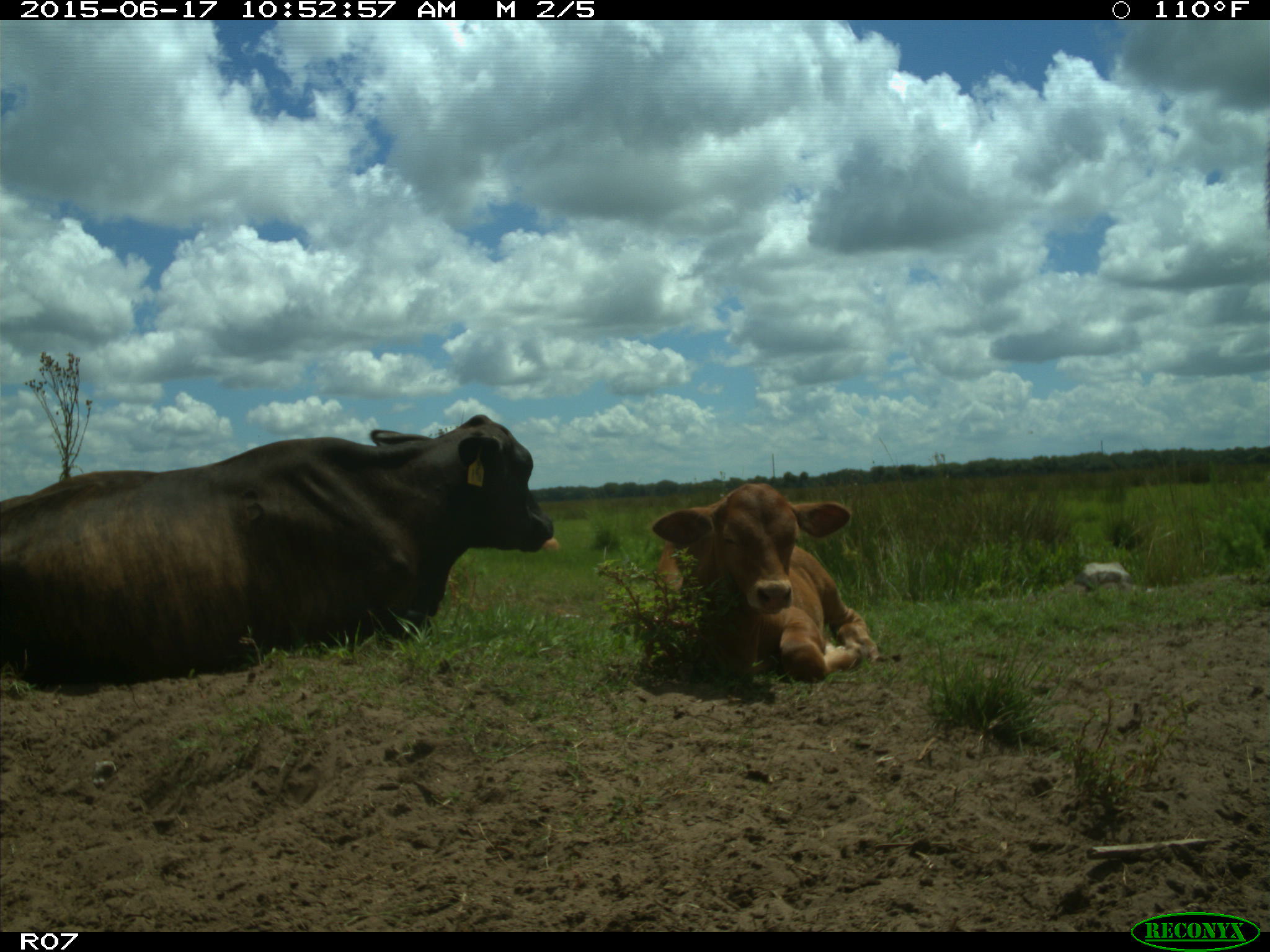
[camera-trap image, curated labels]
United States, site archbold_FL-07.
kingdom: Animalia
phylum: Chordata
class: Mammalia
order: Artiodactyla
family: Bovidae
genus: Bos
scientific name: Bos taurus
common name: domestic cow